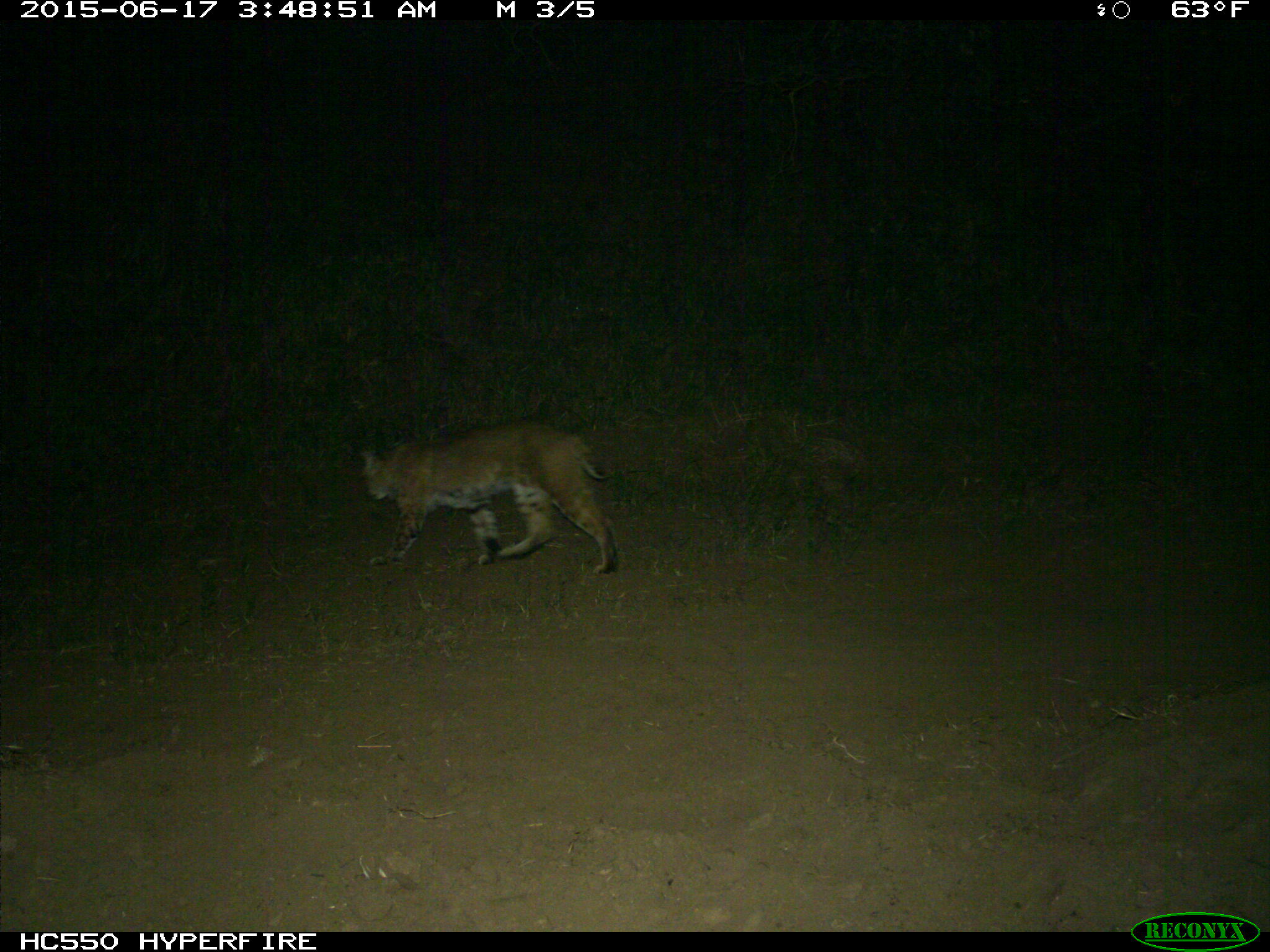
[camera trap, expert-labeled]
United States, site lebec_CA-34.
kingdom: Animalia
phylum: Chordata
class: Mammalia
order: Carnivora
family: Felidae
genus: Lynx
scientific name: Lynx rufus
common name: bobcat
Lynx rufus (bobcat).